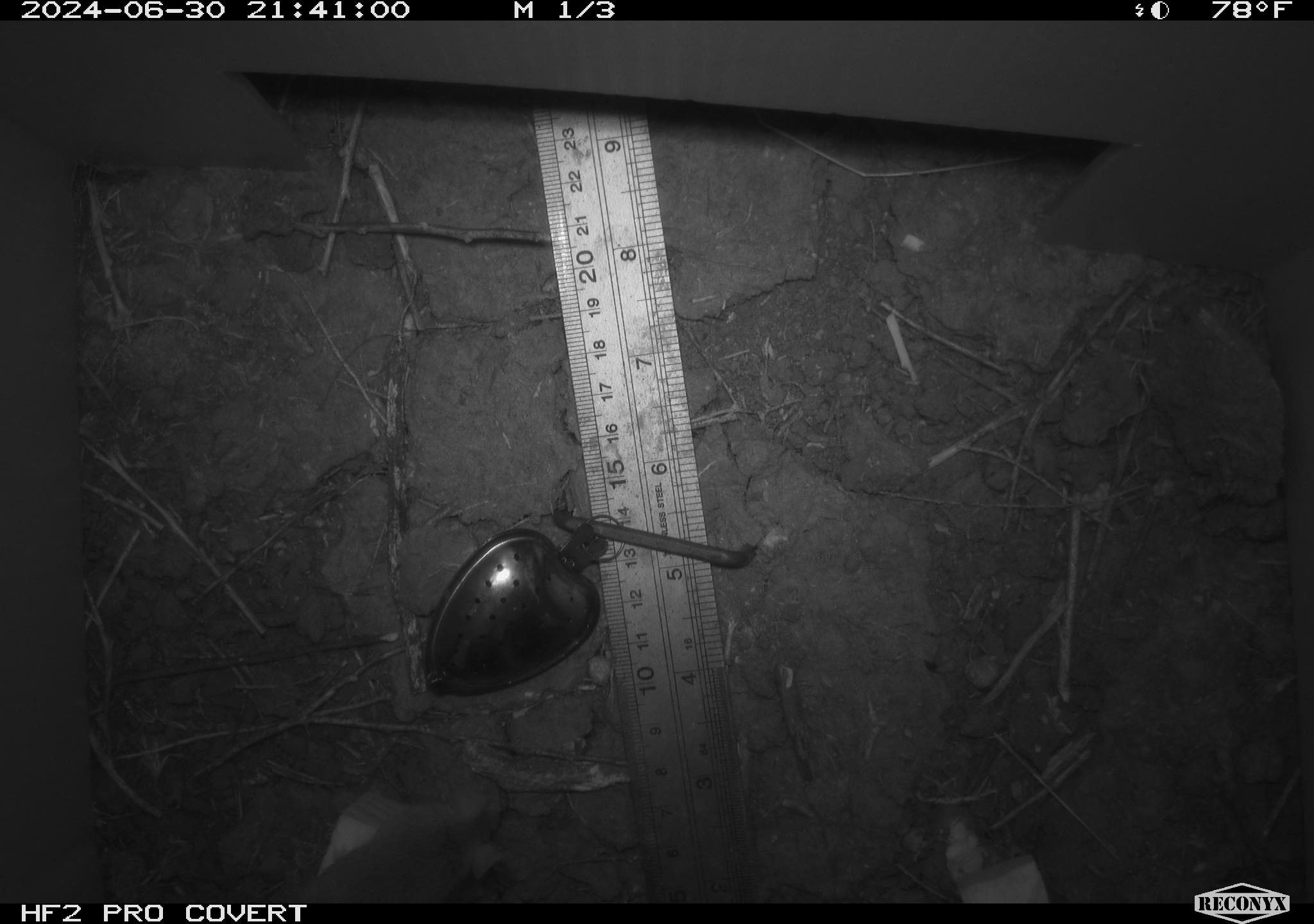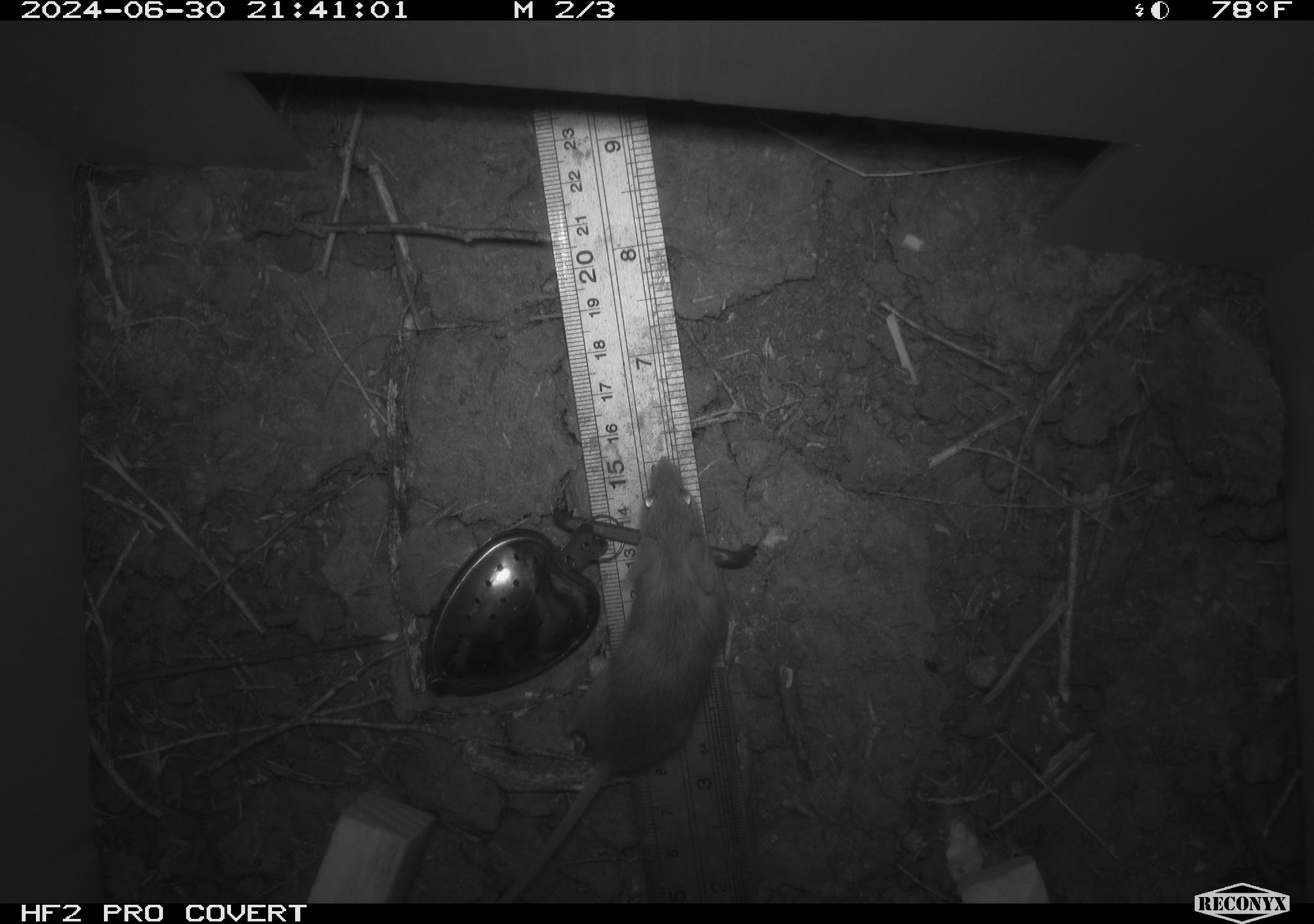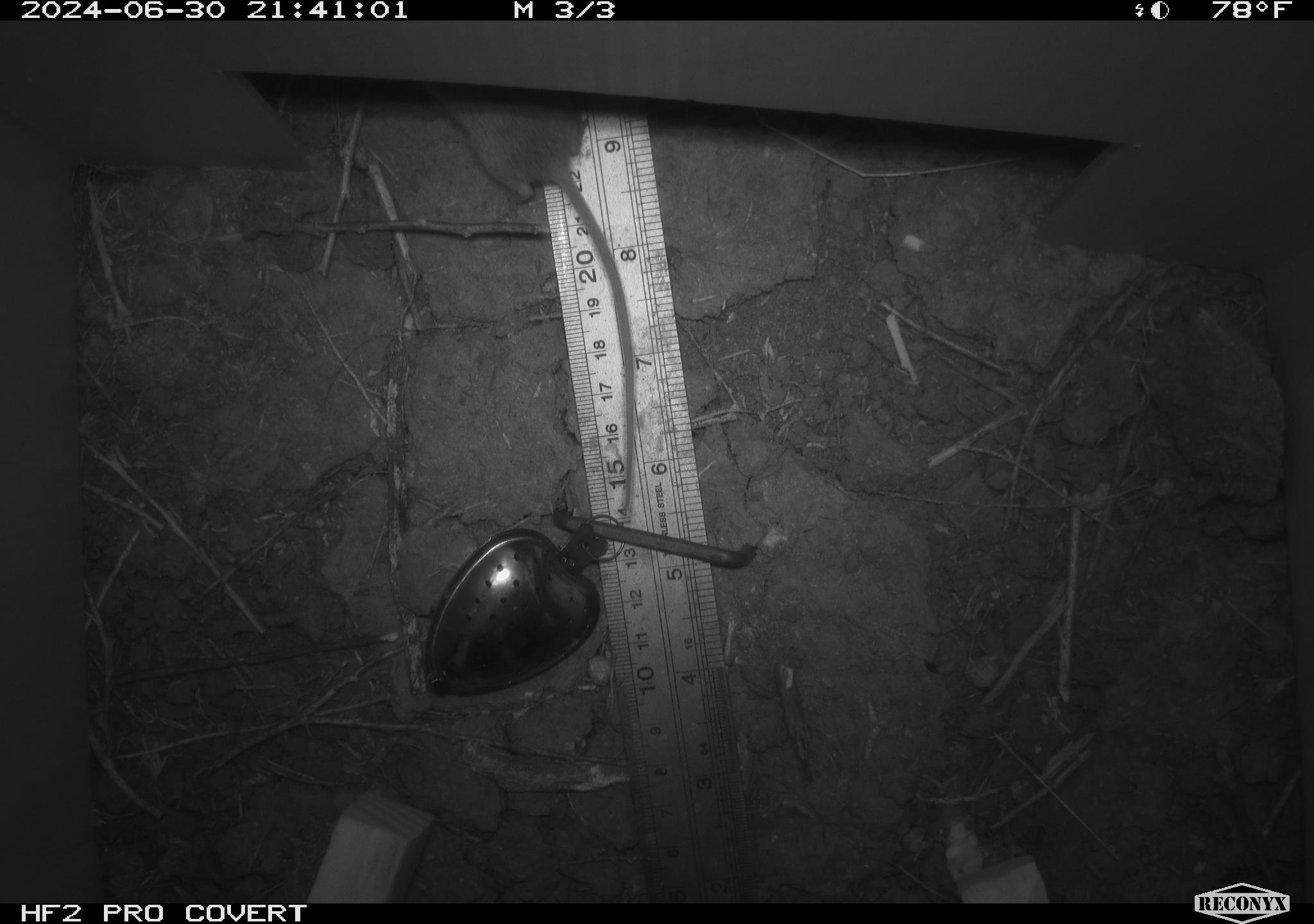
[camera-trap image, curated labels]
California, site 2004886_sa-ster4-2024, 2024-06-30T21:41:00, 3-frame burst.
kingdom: Animalia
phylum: Chordata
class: Mammalia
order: Rodentia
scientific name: Rodentia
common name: mouse species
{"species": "mouse species (Rodentia)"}